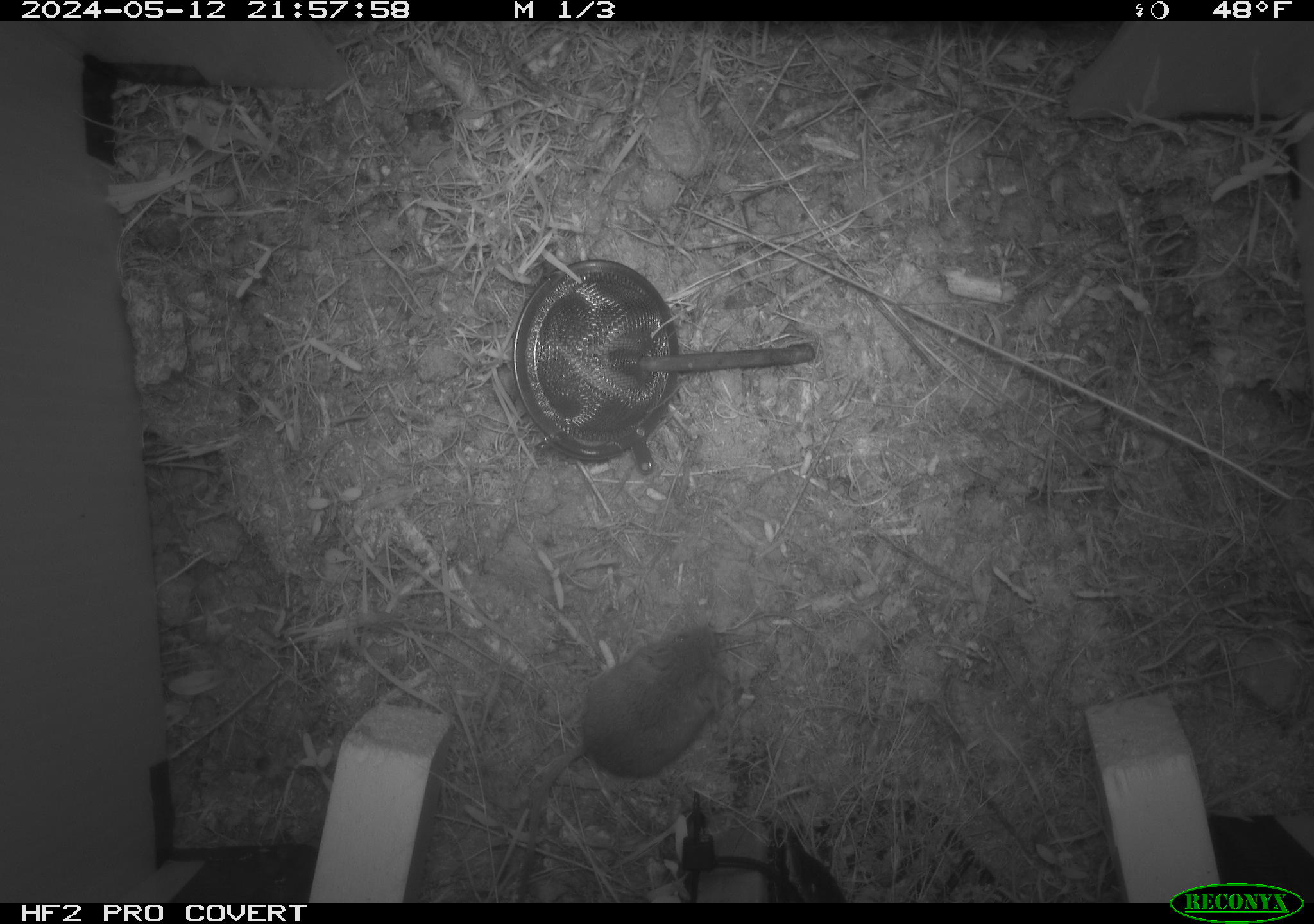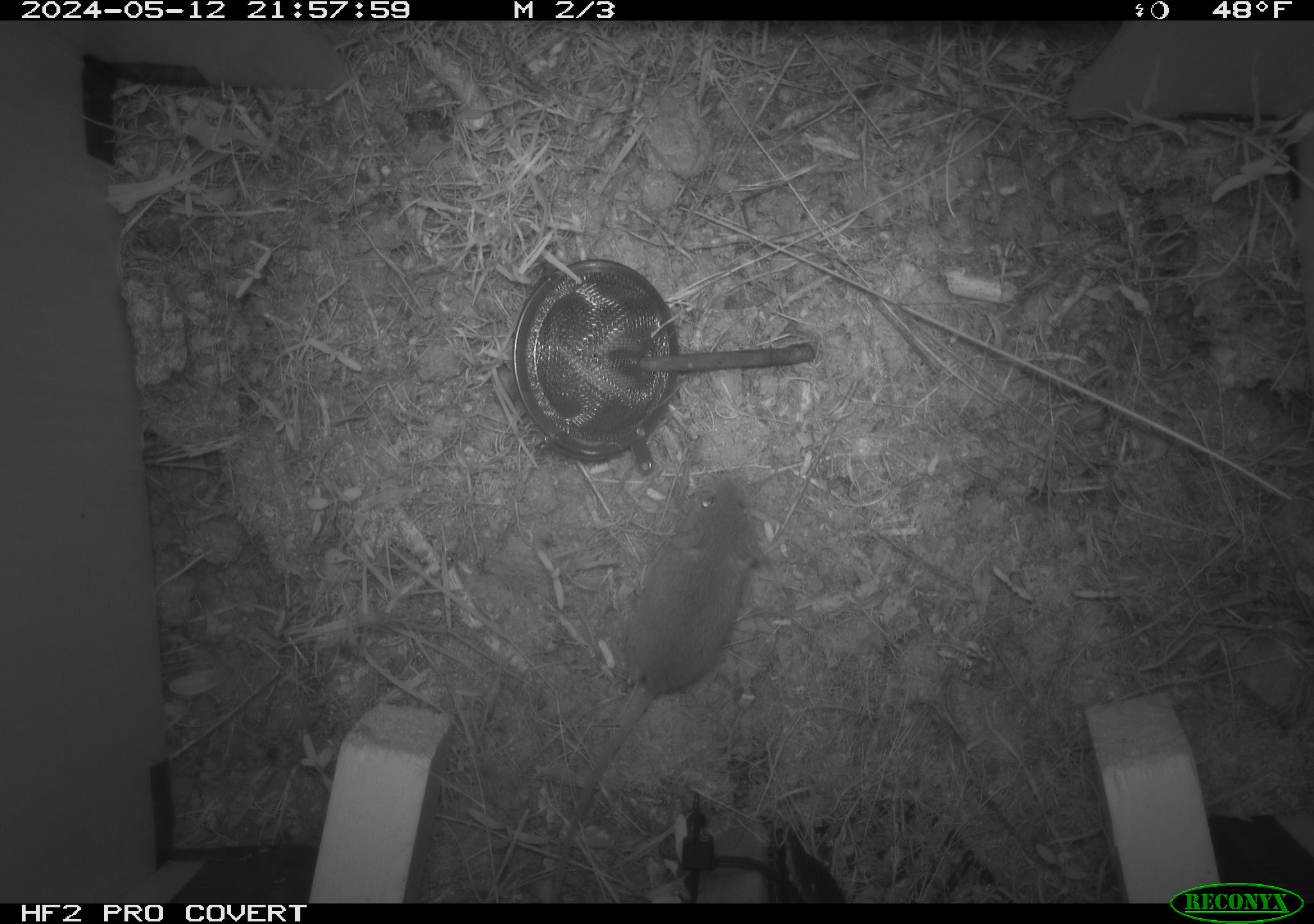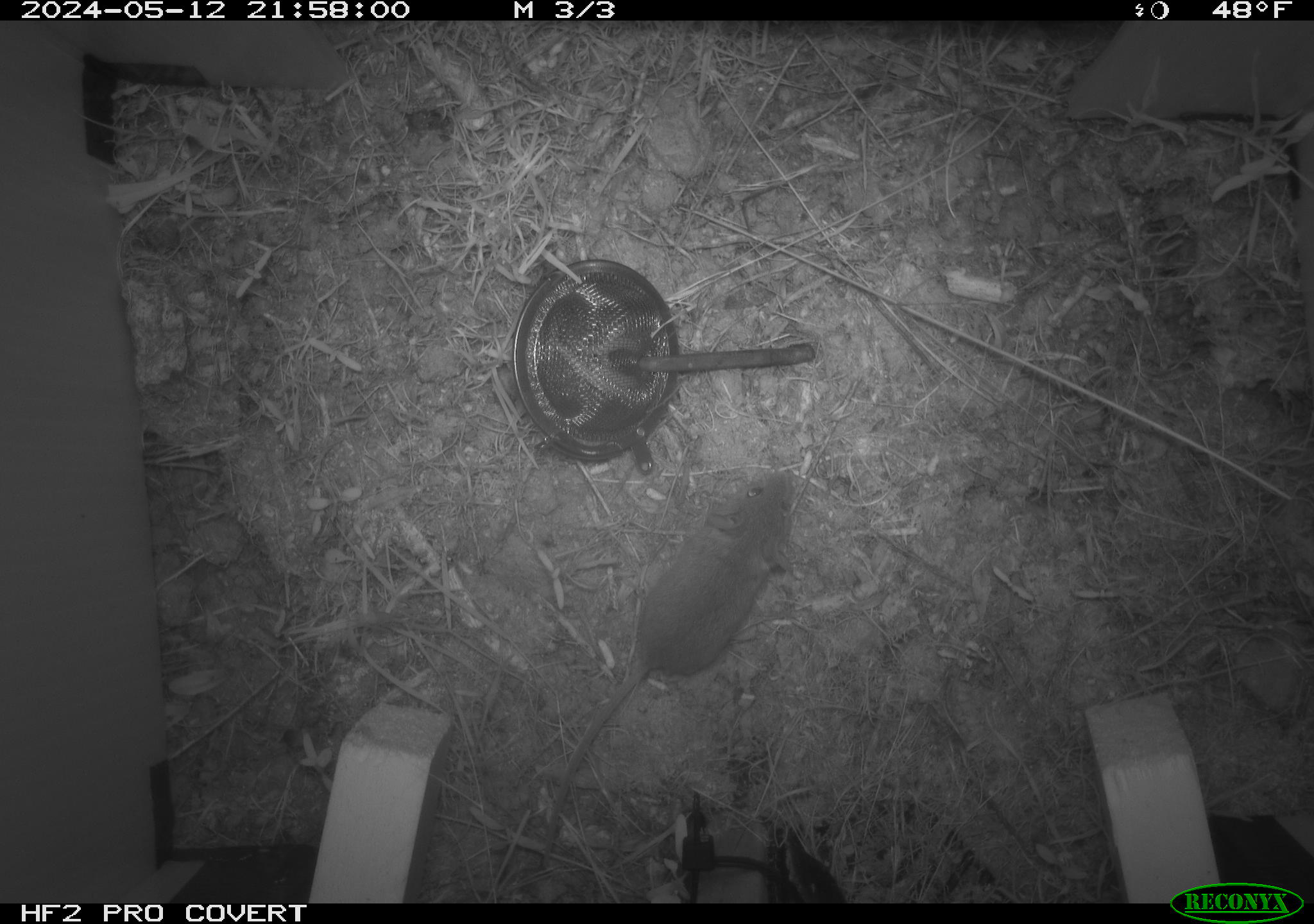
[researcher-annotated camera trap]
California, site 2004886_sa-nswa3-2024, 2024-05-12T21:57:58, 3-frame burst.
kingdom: Animalia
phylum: Chordata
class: Mammalia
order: Rodentia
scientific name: Rodentia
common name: rodent